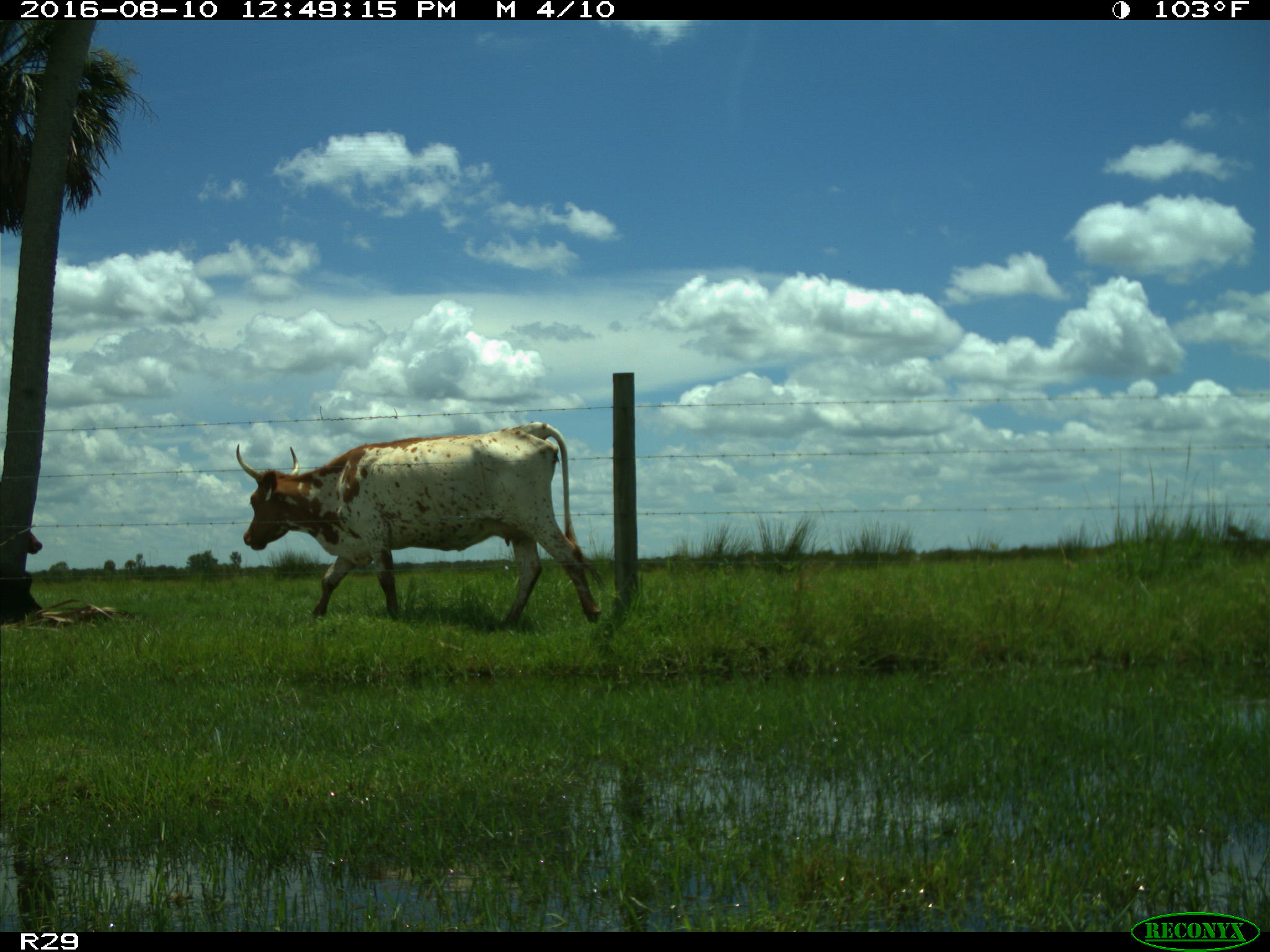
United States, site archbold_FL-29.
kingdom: Animalia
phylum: Chordata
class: Mammalia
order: Artiodactyla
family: Bovidae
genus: Bos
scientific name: Bos taurus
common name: domestic cow